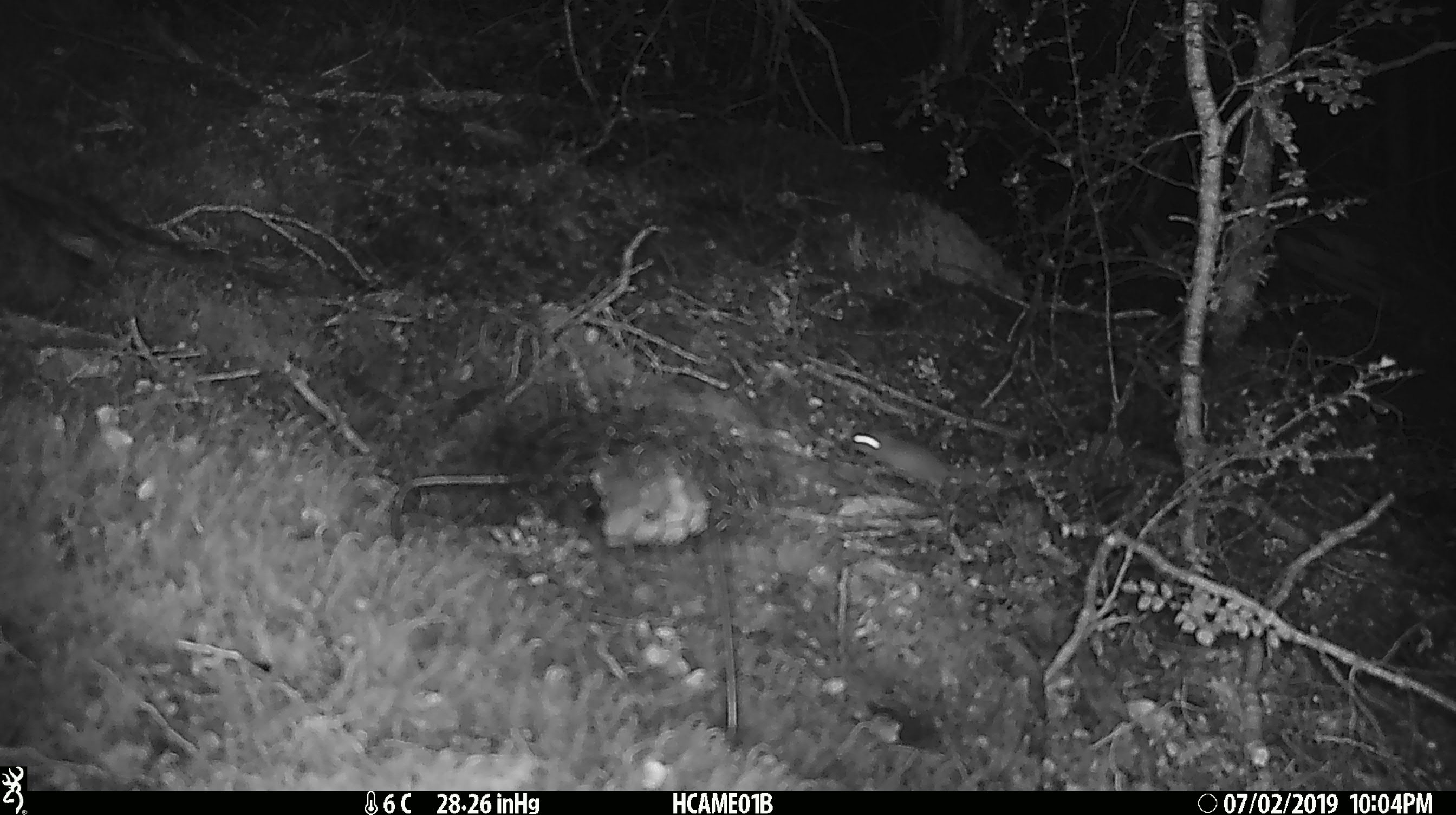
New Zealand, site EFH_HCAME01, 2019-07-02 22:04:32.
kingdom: Animalia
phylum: Chordata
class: Mammalia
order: Rodentia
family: Muridae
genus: Mus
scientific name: Mus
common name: mouse